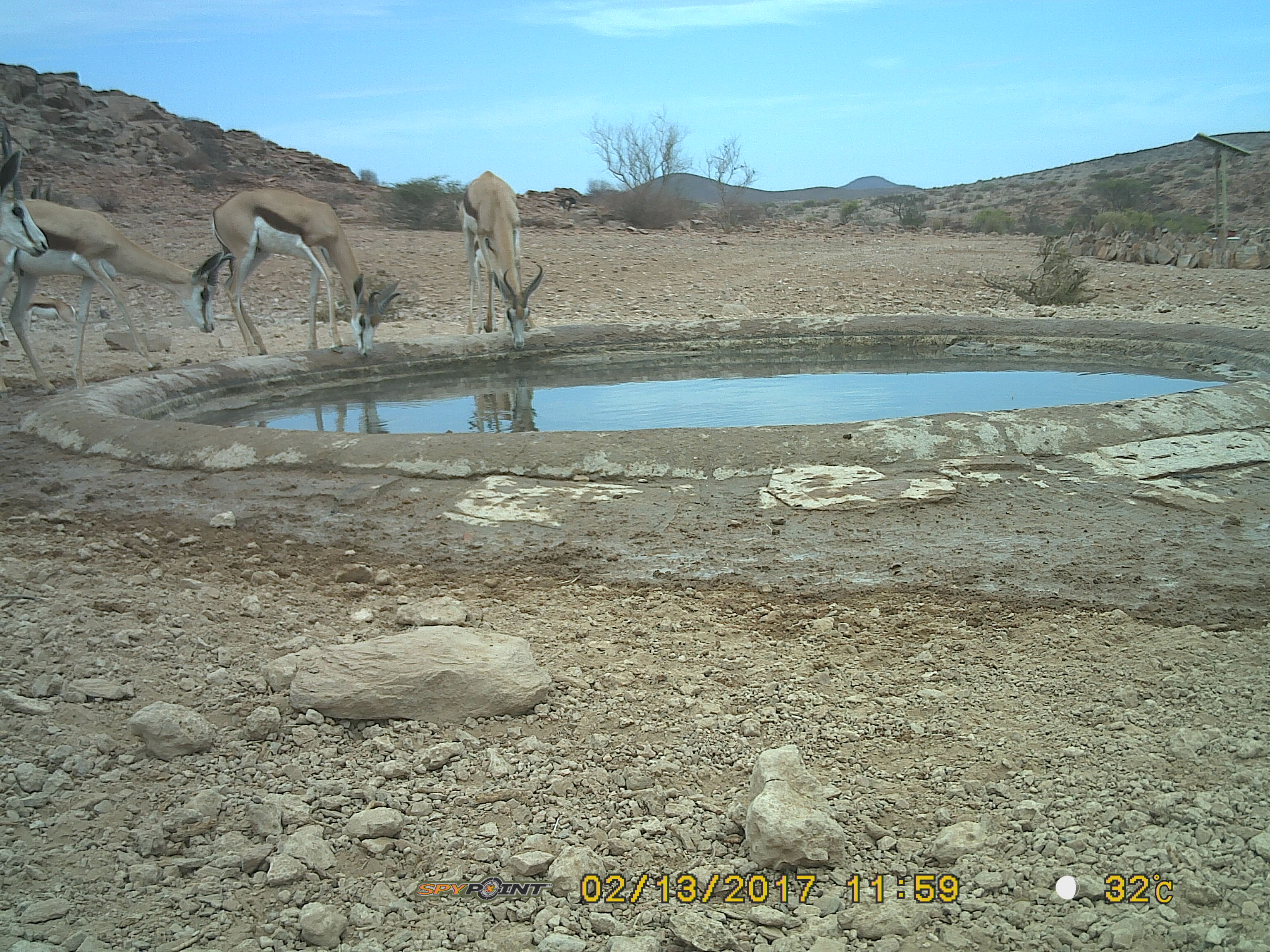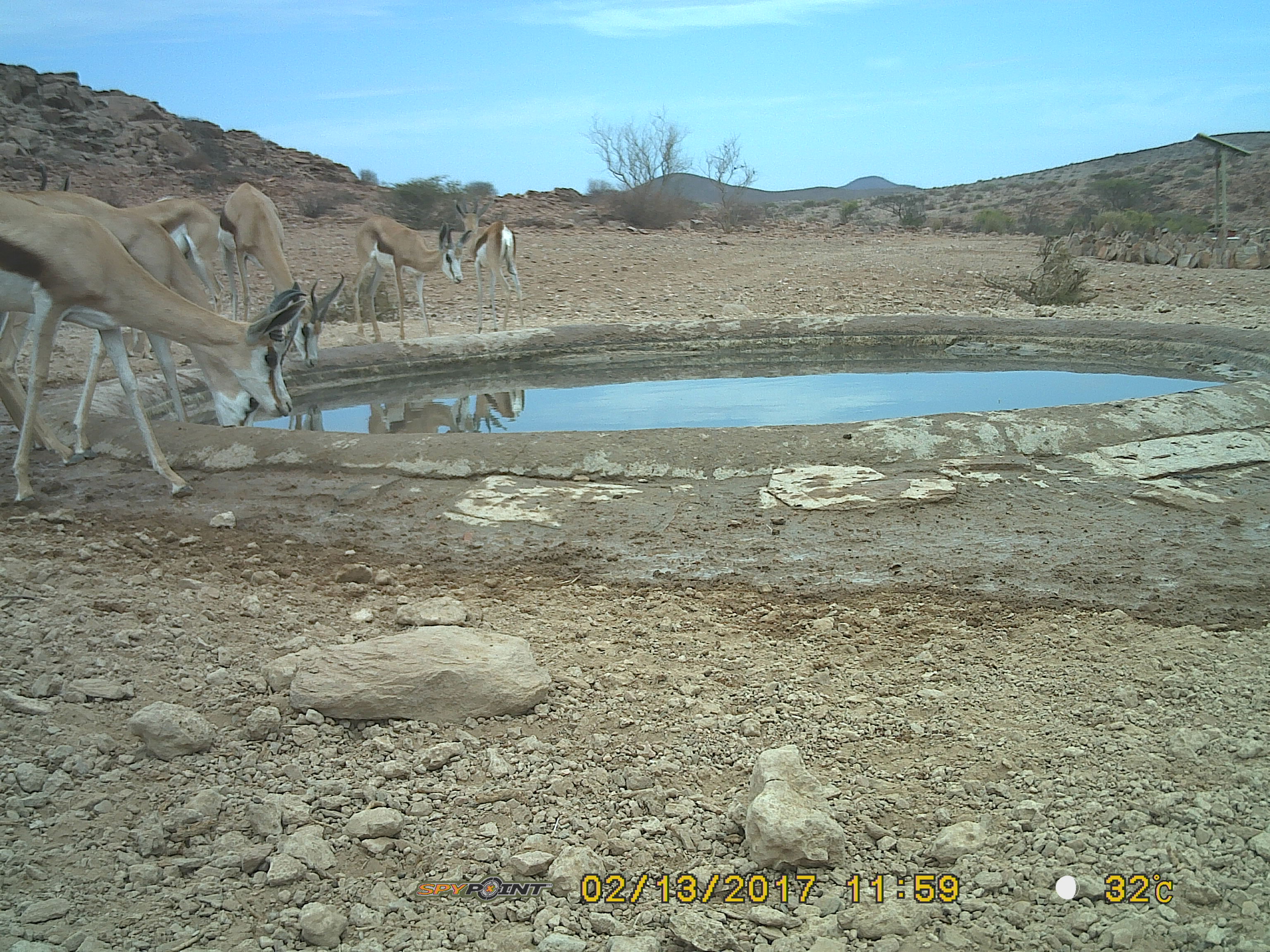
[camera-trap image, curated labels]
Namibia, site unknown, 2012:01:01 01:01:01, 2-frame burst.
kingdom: Animalia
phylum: Chordata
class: Mammalia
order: Artiodactyla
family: Bovidae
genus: Antidorcas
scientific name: Antidorcas marsupialis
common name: springbok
Antidorcas marsupialis (springbok).